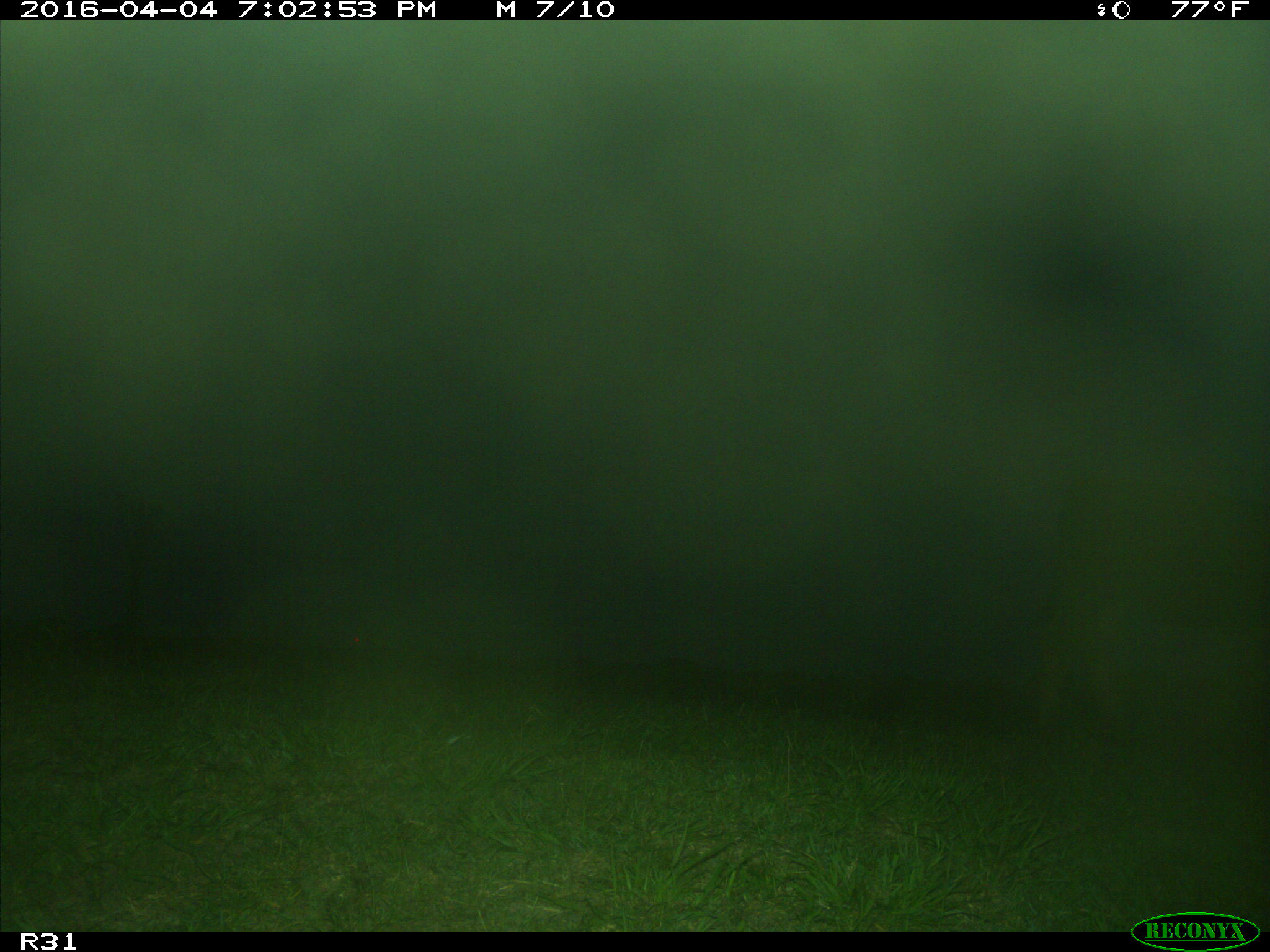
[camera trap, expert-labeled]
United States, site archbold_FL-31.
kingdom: Animalia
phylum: Chordata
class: Mammalia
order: Artiodactyla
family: Bovidae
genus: Bos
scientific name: Bos taurus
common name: domestic cow